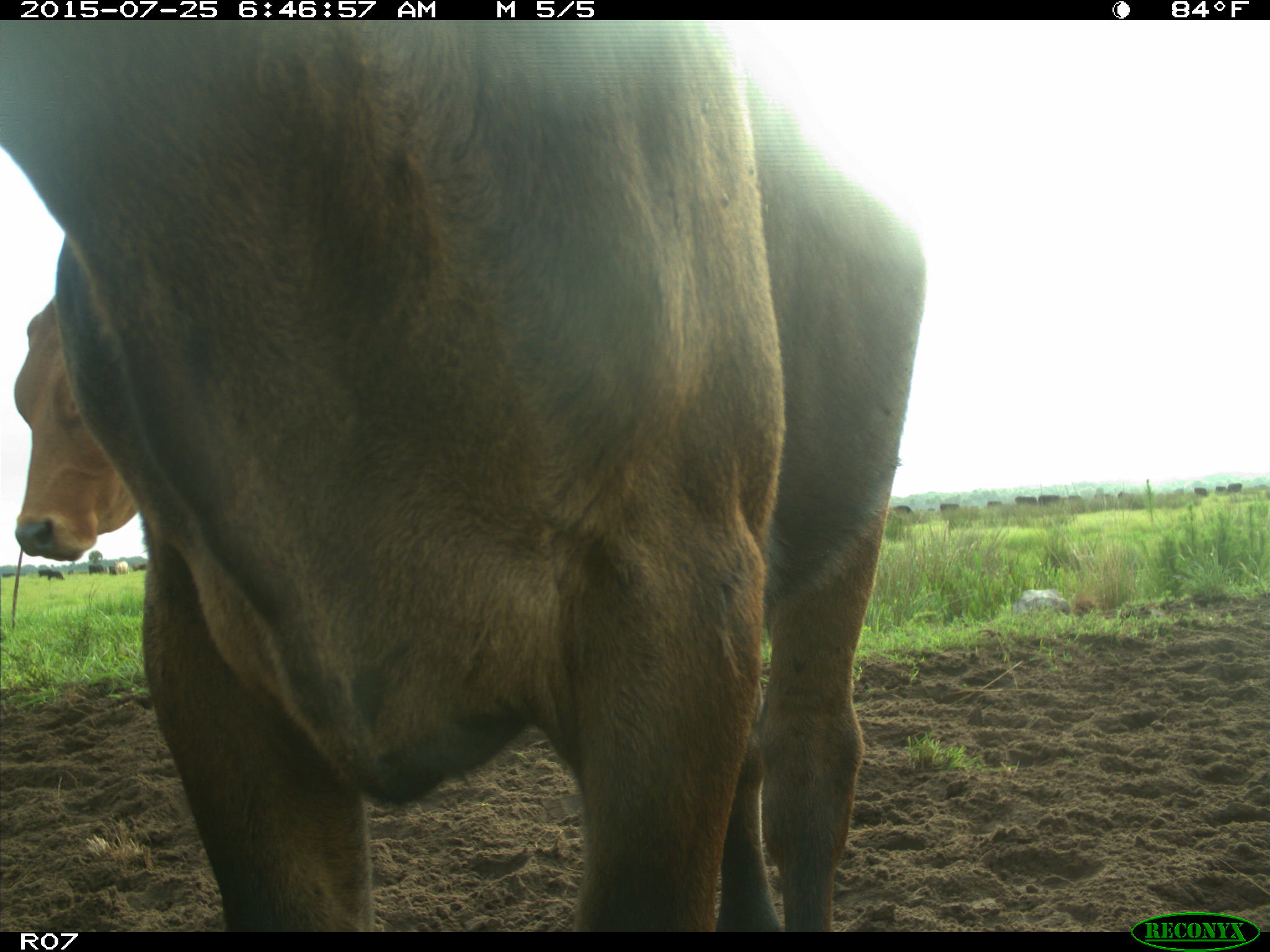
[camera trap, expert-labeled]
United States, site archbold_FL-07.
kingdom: Animalia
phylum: Chordata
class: Mammalia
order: Artiodactyla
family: Bovidae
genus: Bos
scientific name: Bos taurus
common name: domestic cow